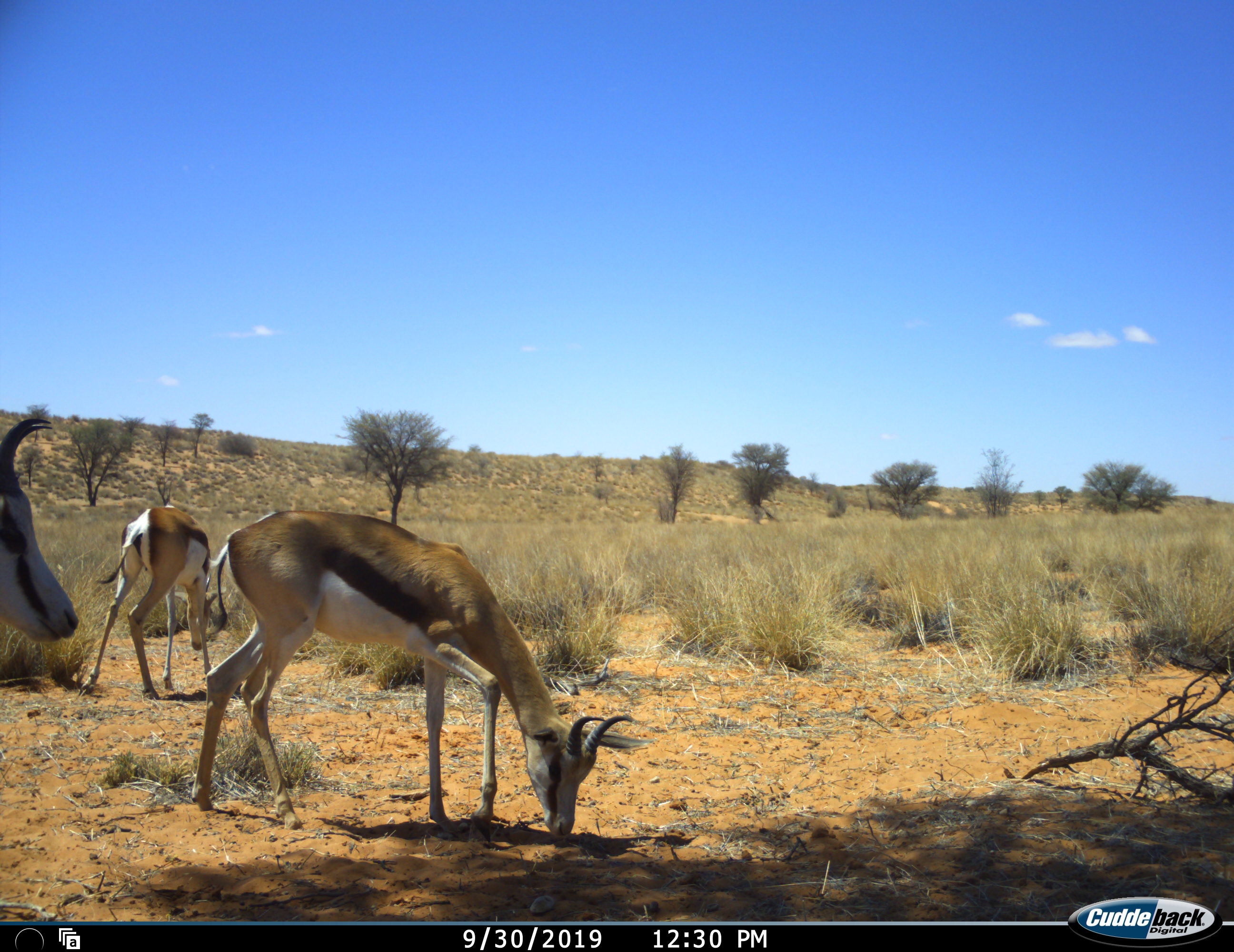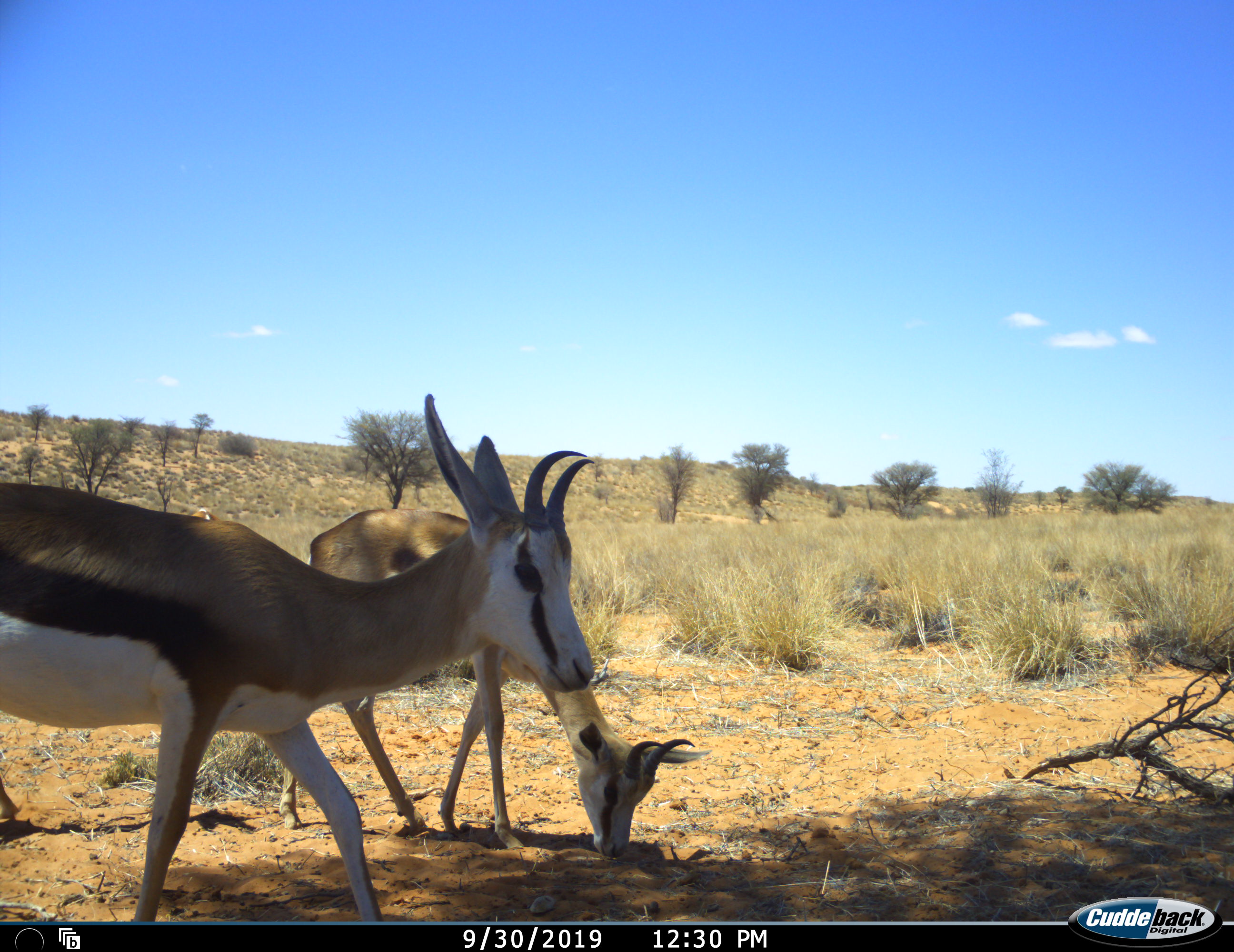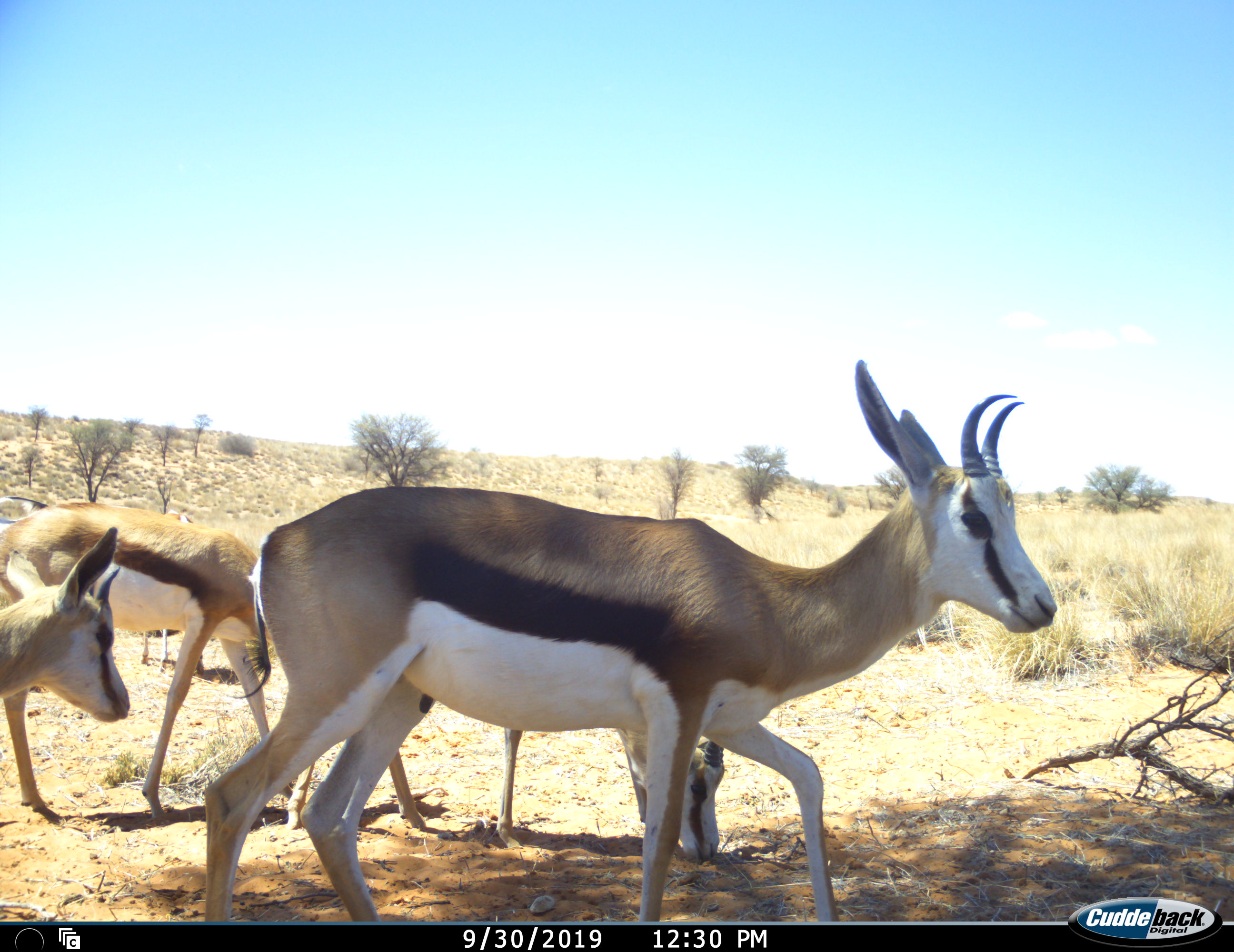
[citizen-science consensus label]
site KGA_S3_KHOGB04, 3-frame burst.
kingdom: Animalia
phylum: Chordata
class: Mammalia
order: Artiodactyla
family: Bovidae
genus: Antidorcas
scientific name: Antidorcas marsupialis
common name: springbok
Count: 5.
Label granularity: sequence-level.